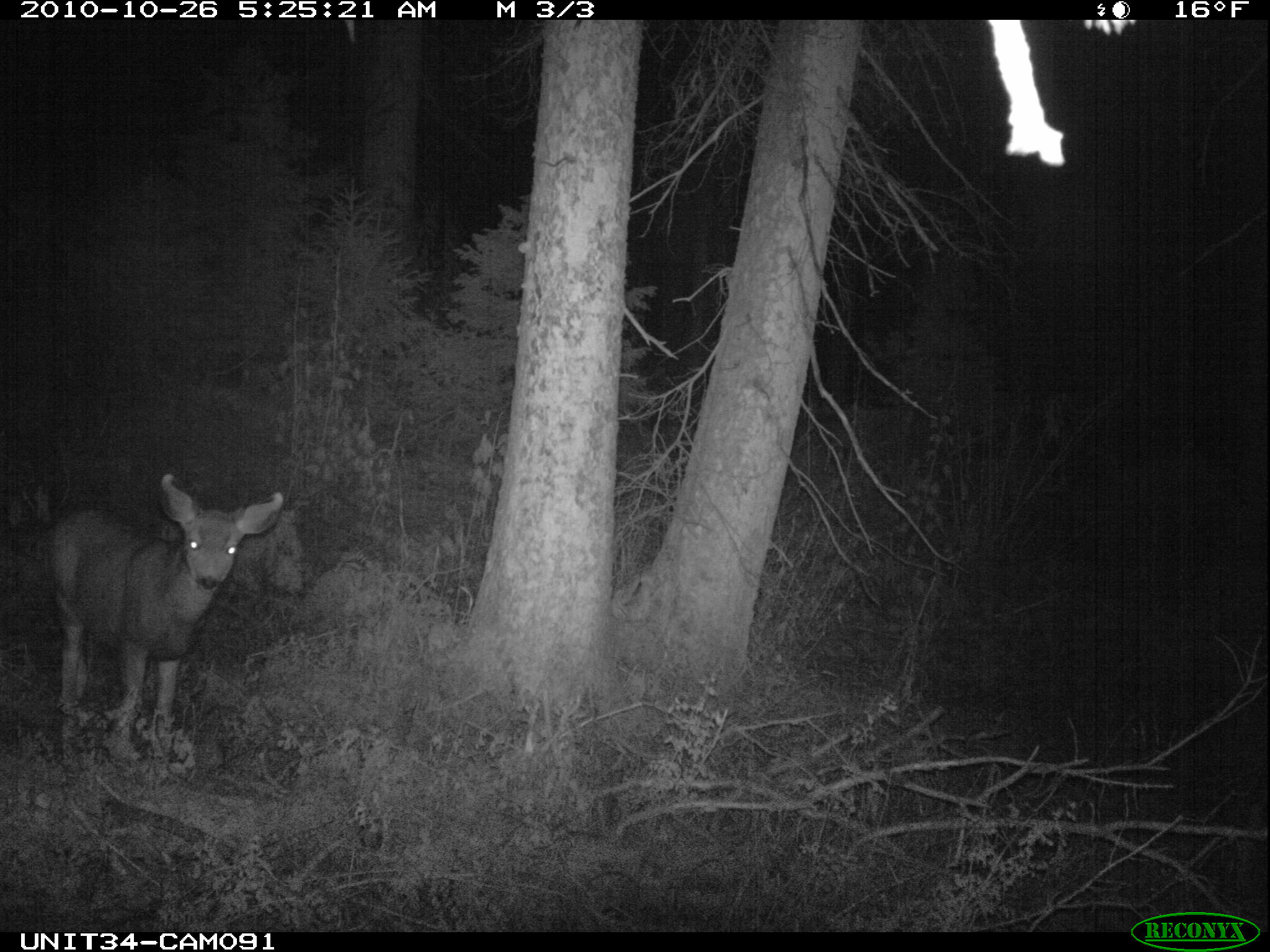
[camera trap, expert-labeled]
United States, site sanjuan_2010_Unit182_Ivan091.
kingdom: Animalia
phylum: Chordata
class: Mammalia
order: Artiodactyla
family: Cervidae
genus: Odocoileus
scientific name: Odocoileus hemionus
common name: mule deer